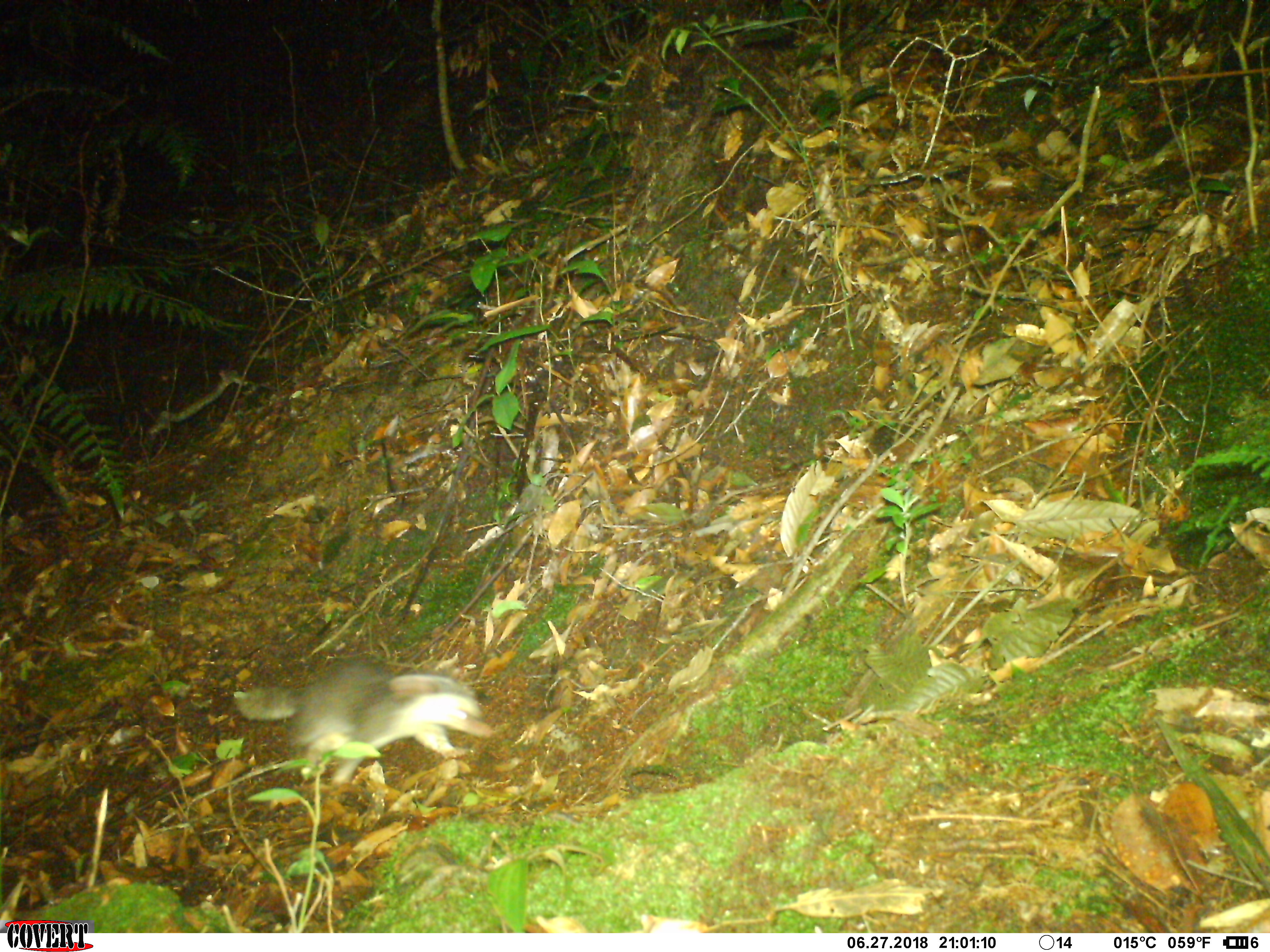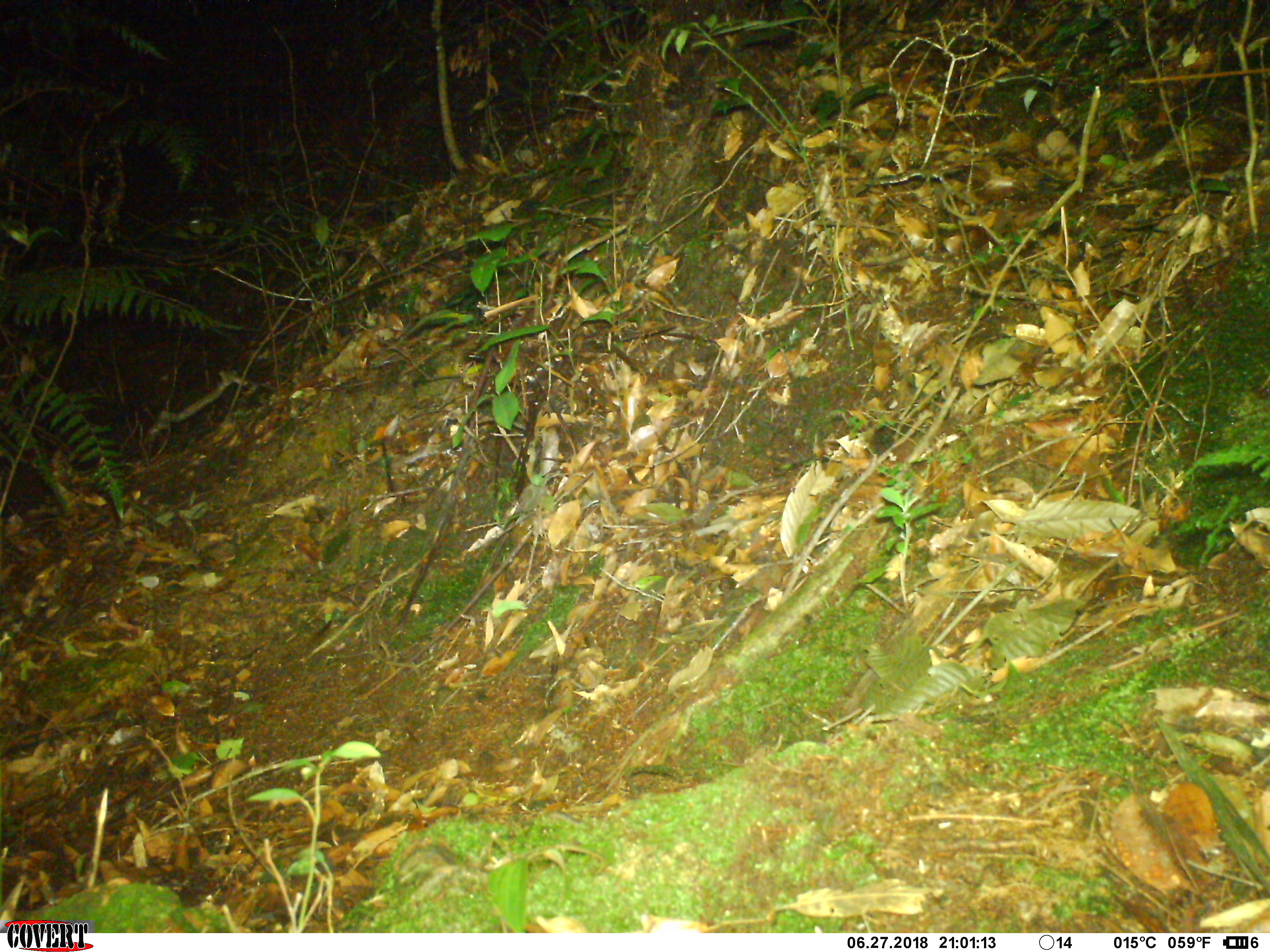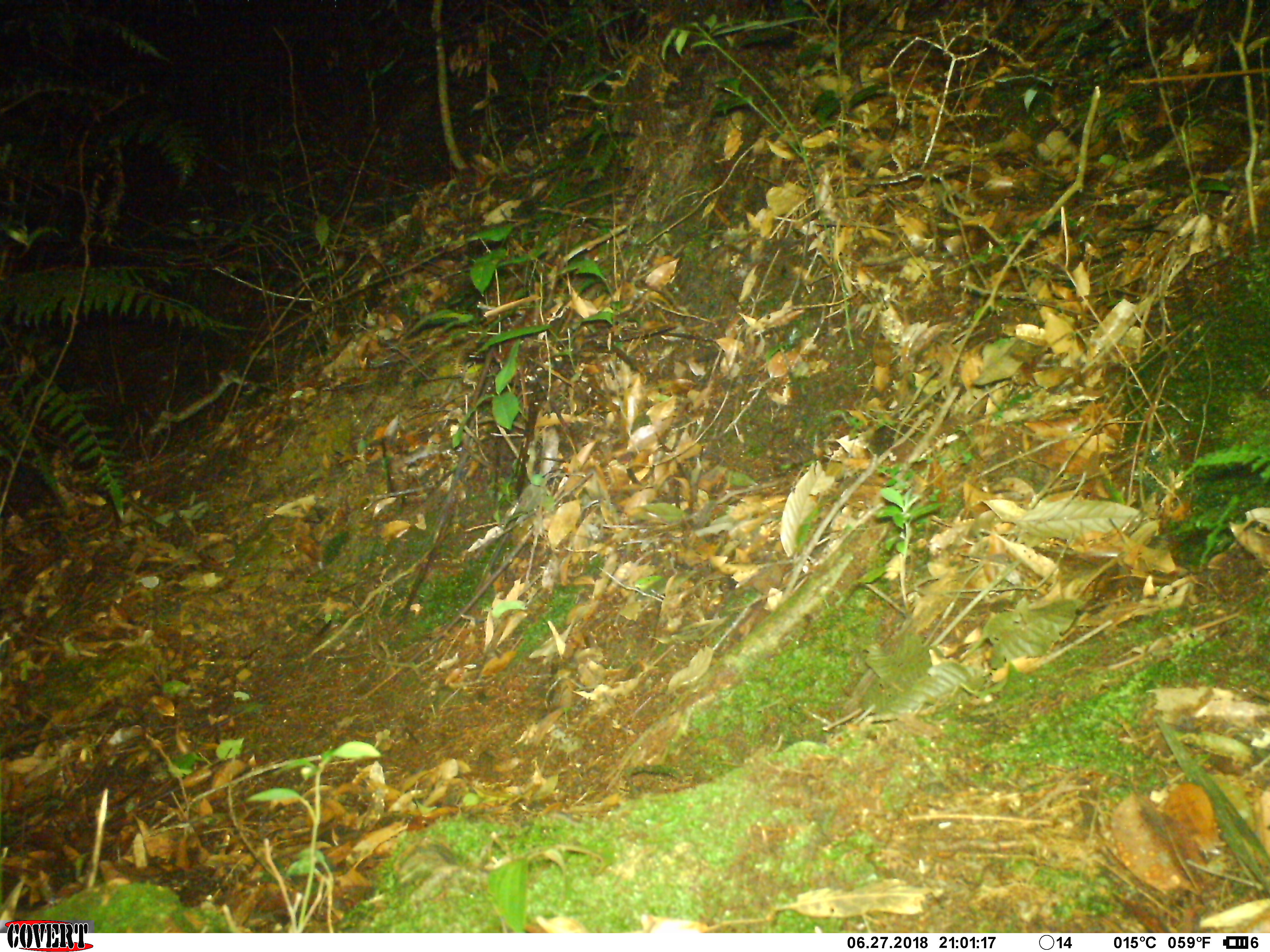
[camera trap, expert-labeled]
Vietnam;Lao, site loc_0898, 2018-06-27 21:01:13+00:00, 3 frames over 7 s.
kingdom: Animalia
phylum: Chordata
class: Mammalia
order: Carnivora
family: Mustelidae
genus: Melogale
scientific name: Melogale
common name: ferret badger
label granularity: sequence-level